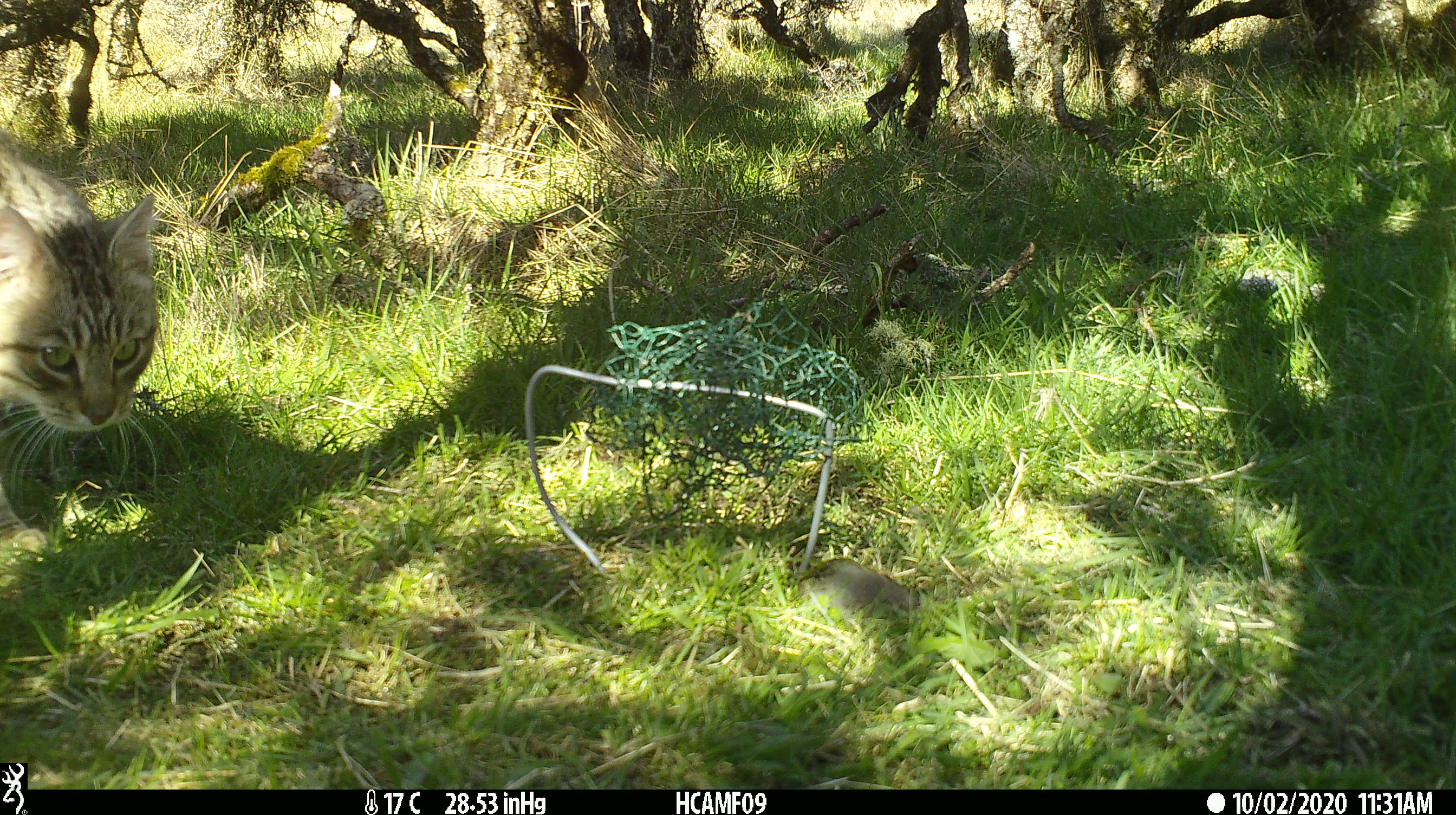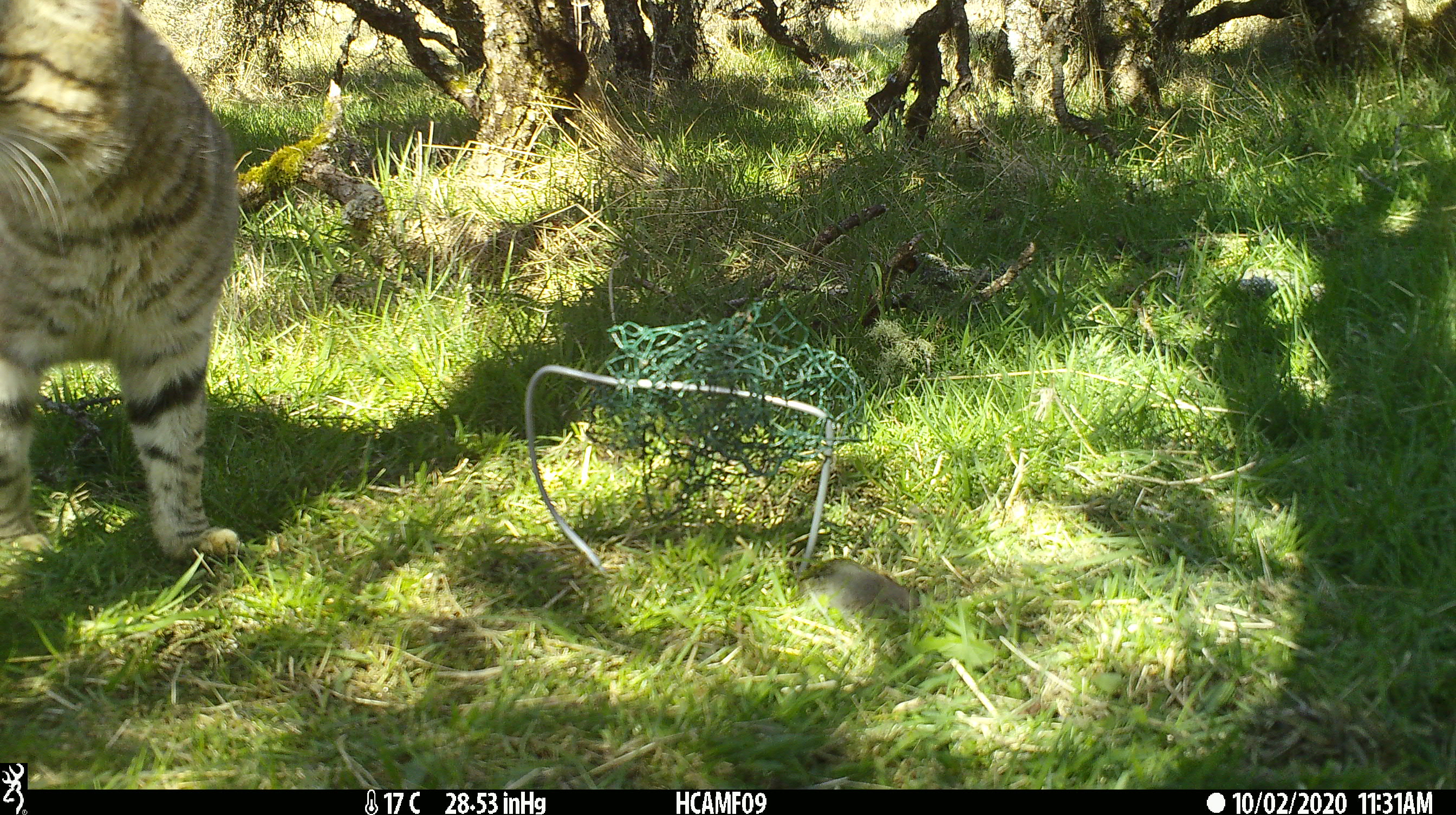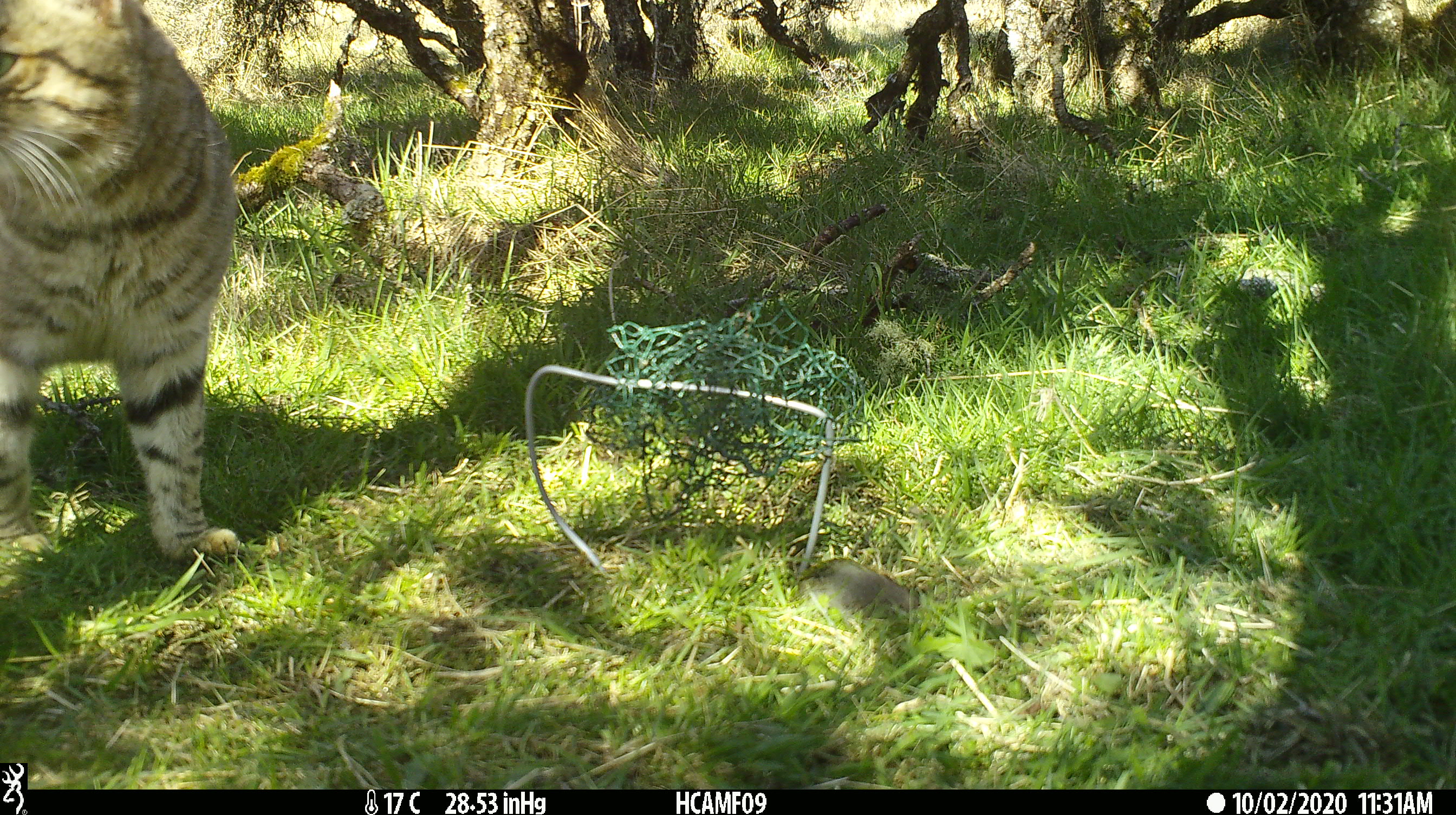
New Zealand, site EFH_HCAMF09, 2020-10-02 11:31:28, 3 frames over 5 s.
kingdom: Animalia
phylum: Chordata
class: Mammalia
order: Carnivora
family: Felidae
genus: Felis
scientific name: Felis catus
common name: domestic cat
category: cat